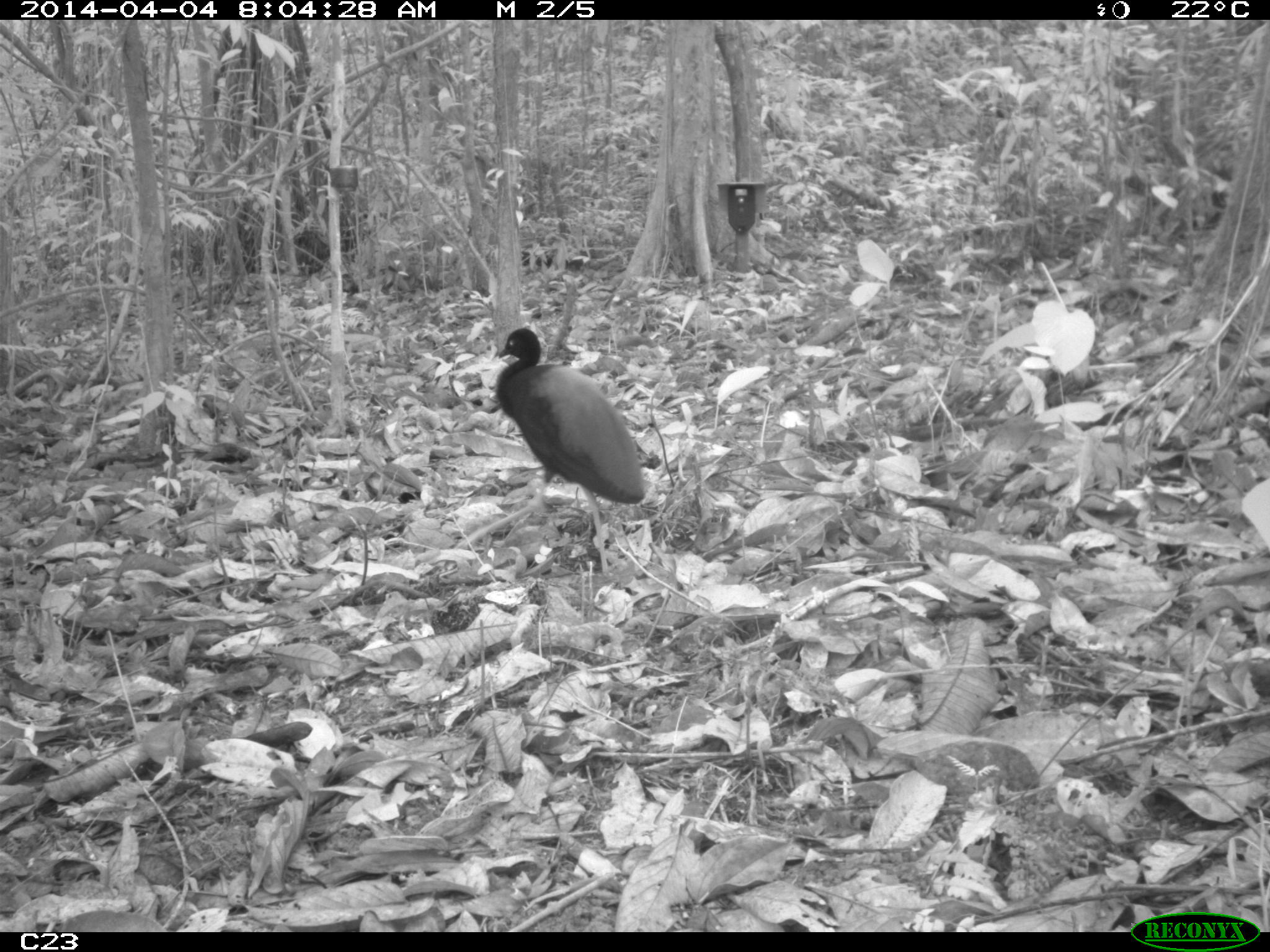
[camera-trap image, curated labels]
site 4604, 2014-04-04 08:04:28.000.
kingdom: Animalia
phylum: Chordata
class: Aves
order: Gruiformes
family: Psophiidae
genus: Psophia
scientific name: Psophia crepitans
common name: gray-winged trumpeter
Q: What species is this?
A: Psophia crepitans (gray-winged trumpeter).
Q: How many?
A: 3.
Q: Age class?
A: Adult.